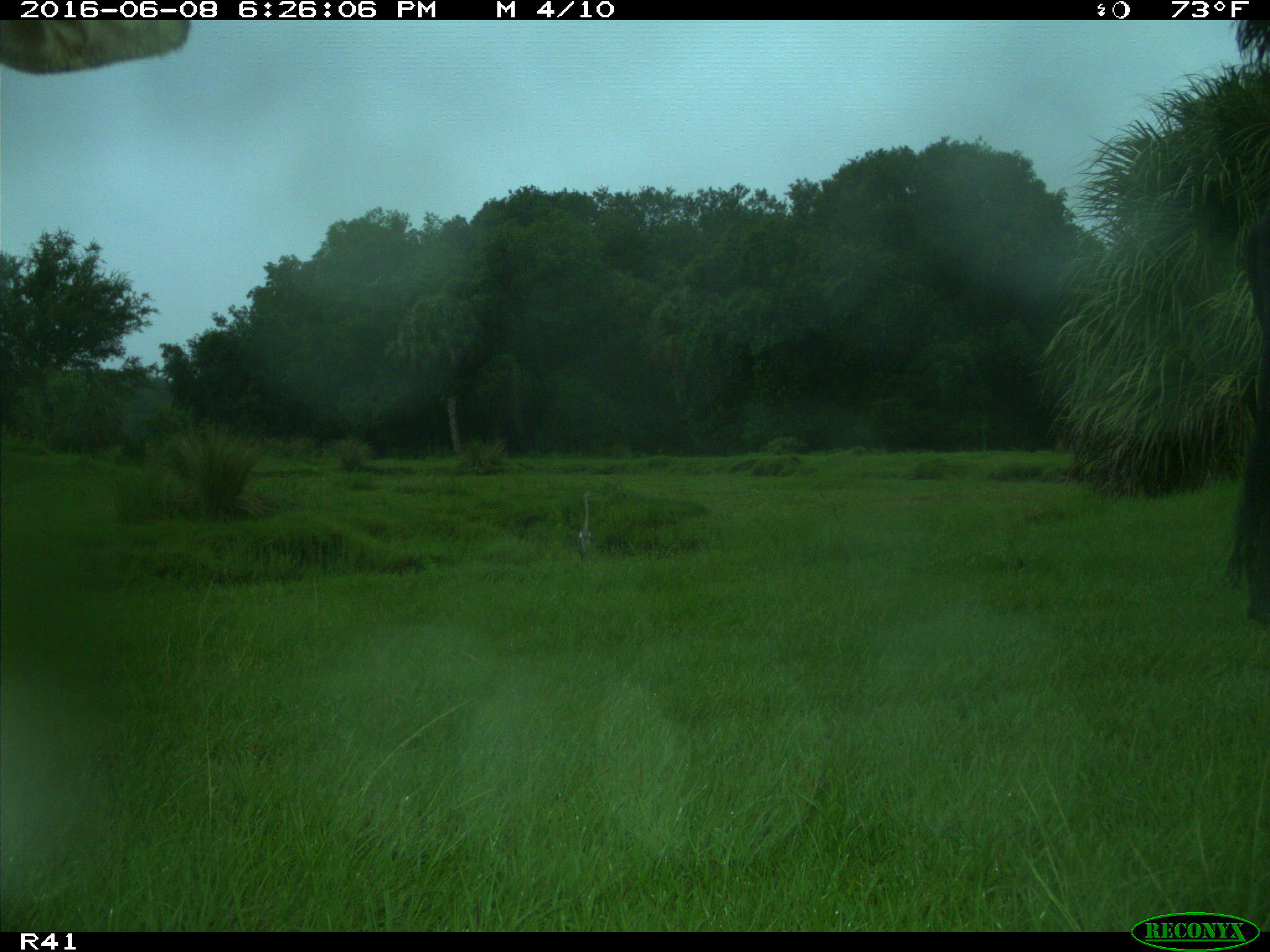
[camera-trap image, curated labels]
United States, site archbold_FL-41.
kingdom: Animalia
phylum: Chordata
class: Mammalia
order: Artiodactyla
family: Bovidae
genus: Bos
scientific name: Bos taurus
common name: domestic cow